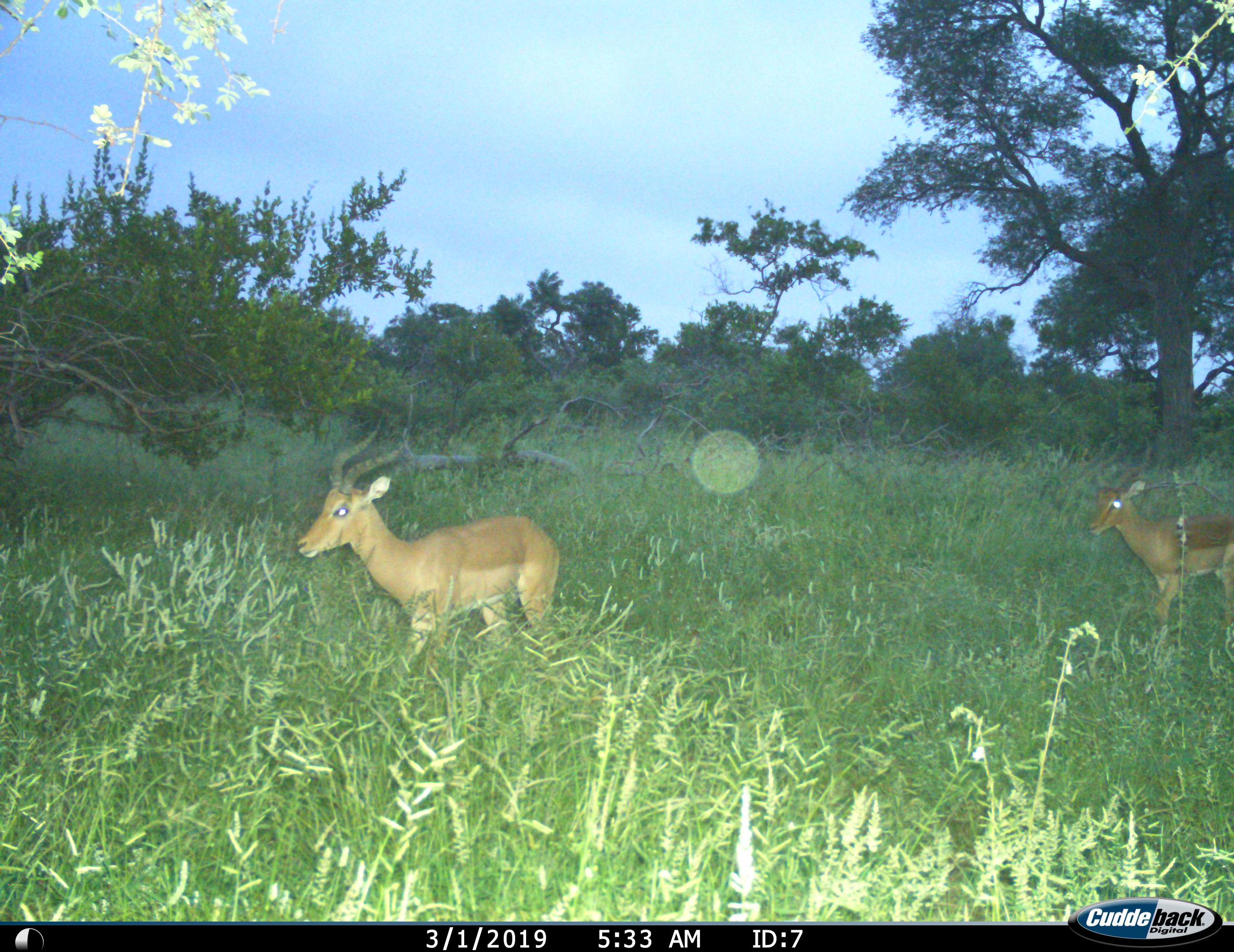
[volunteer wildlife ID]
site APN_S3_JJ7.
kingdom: Animalia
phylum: Chordata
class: Mammalia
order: Artiodactyla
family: Bovidae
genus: Aepyceros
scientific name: Aepyceros melampus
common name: impala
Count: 2.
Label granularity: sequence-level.